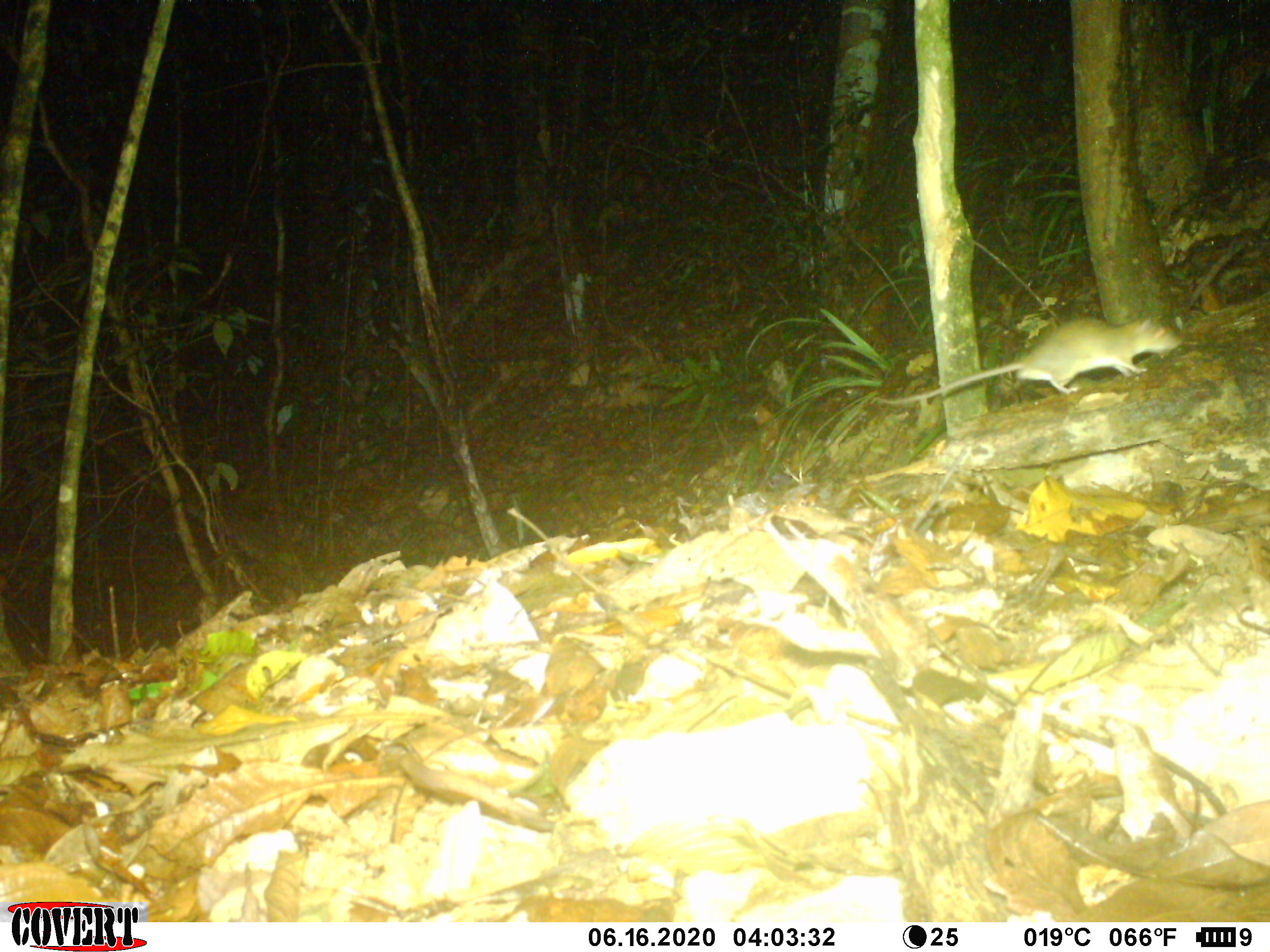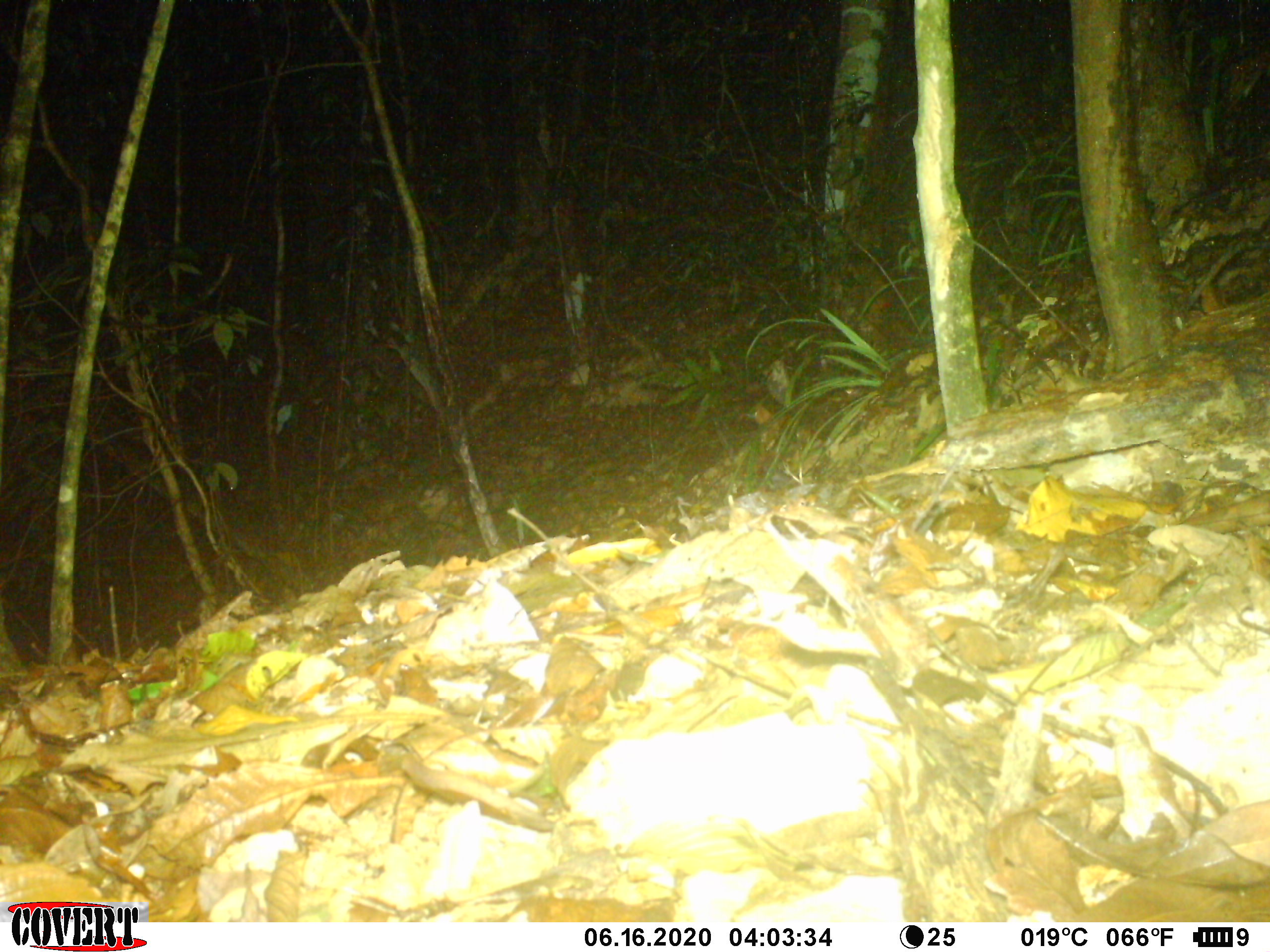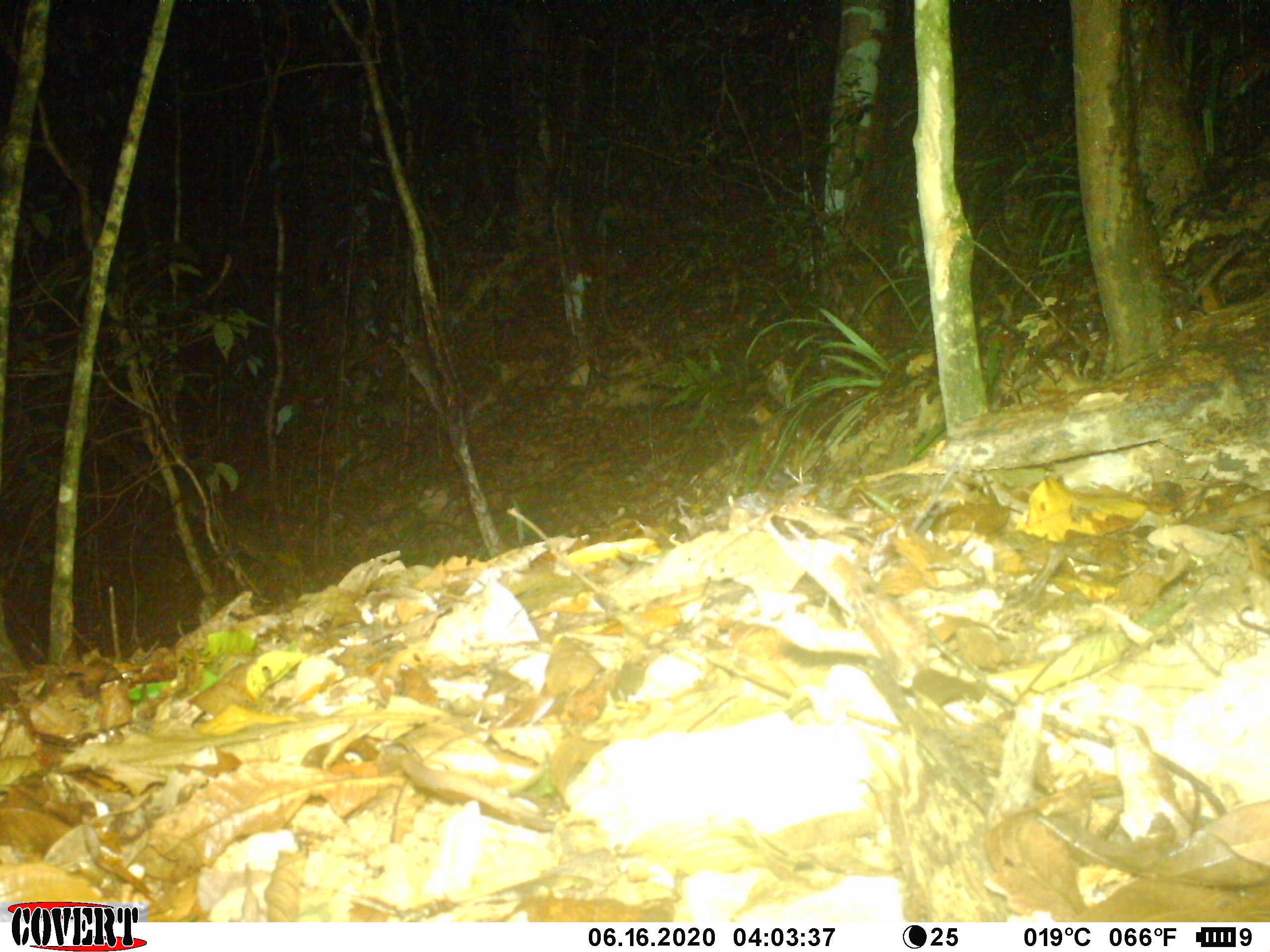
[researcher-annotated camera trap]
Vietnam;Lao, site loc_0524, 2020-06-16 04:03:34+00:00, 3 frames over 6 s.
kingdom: Animalia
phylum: Chordata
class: Mammalia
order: Rodentia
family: Muridae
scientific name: Muridae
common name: old-world mice and rats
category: unidentified murid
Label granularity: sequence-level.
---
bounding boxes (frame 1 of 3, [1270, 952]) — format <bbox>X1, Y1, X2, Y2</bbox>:
unidentified murid: <bbox>876, 317, 1184, 406</bbox>